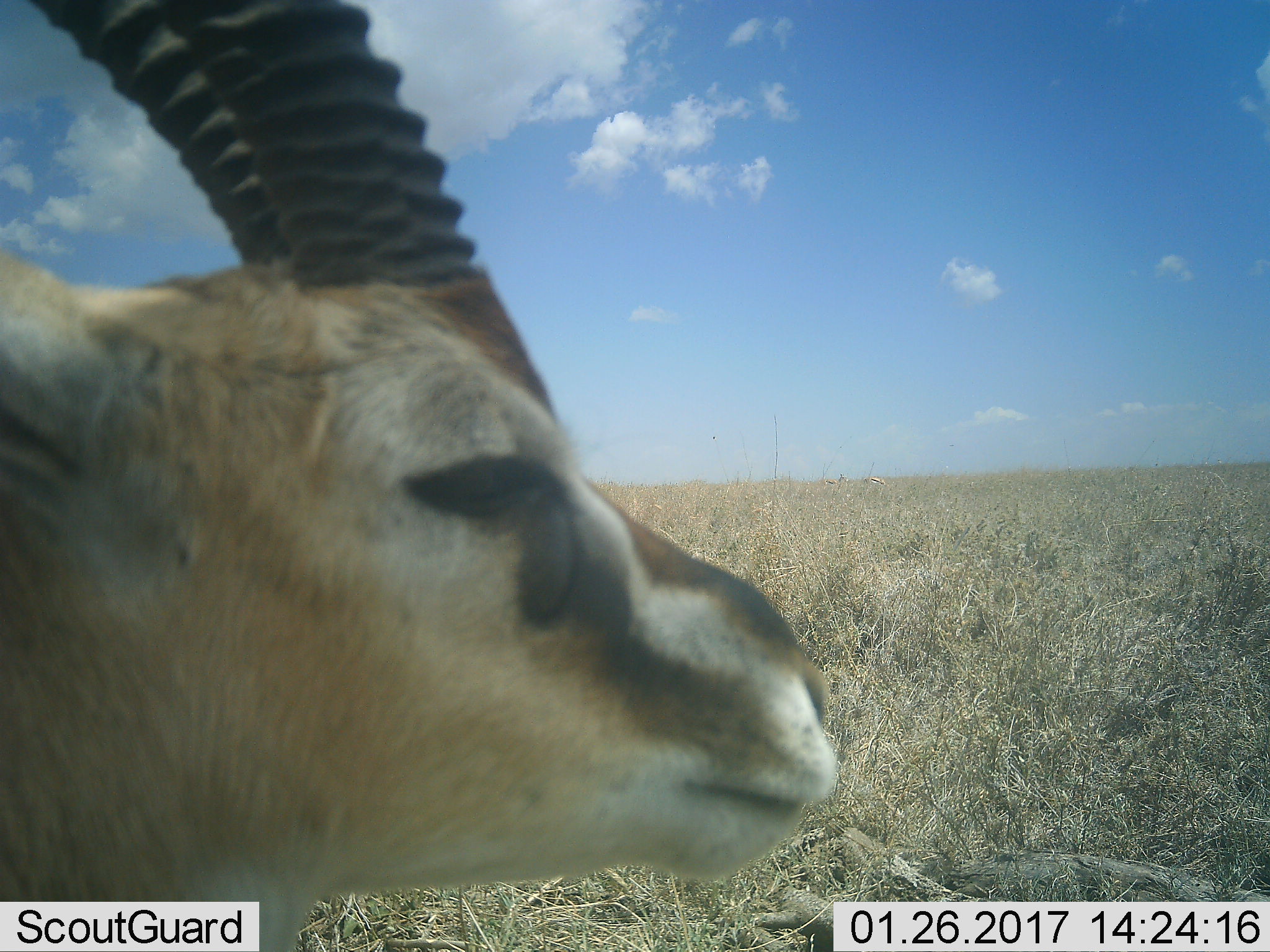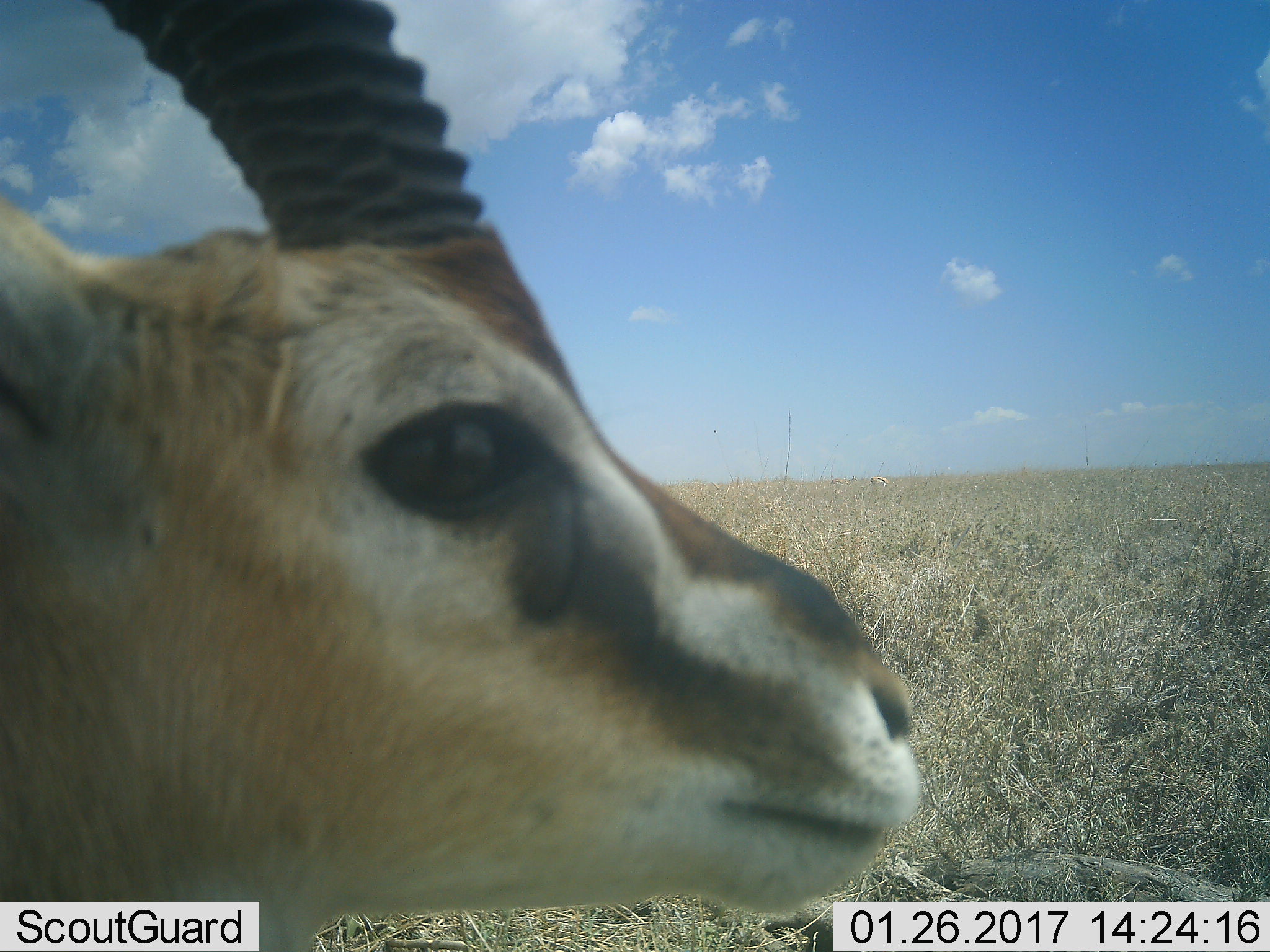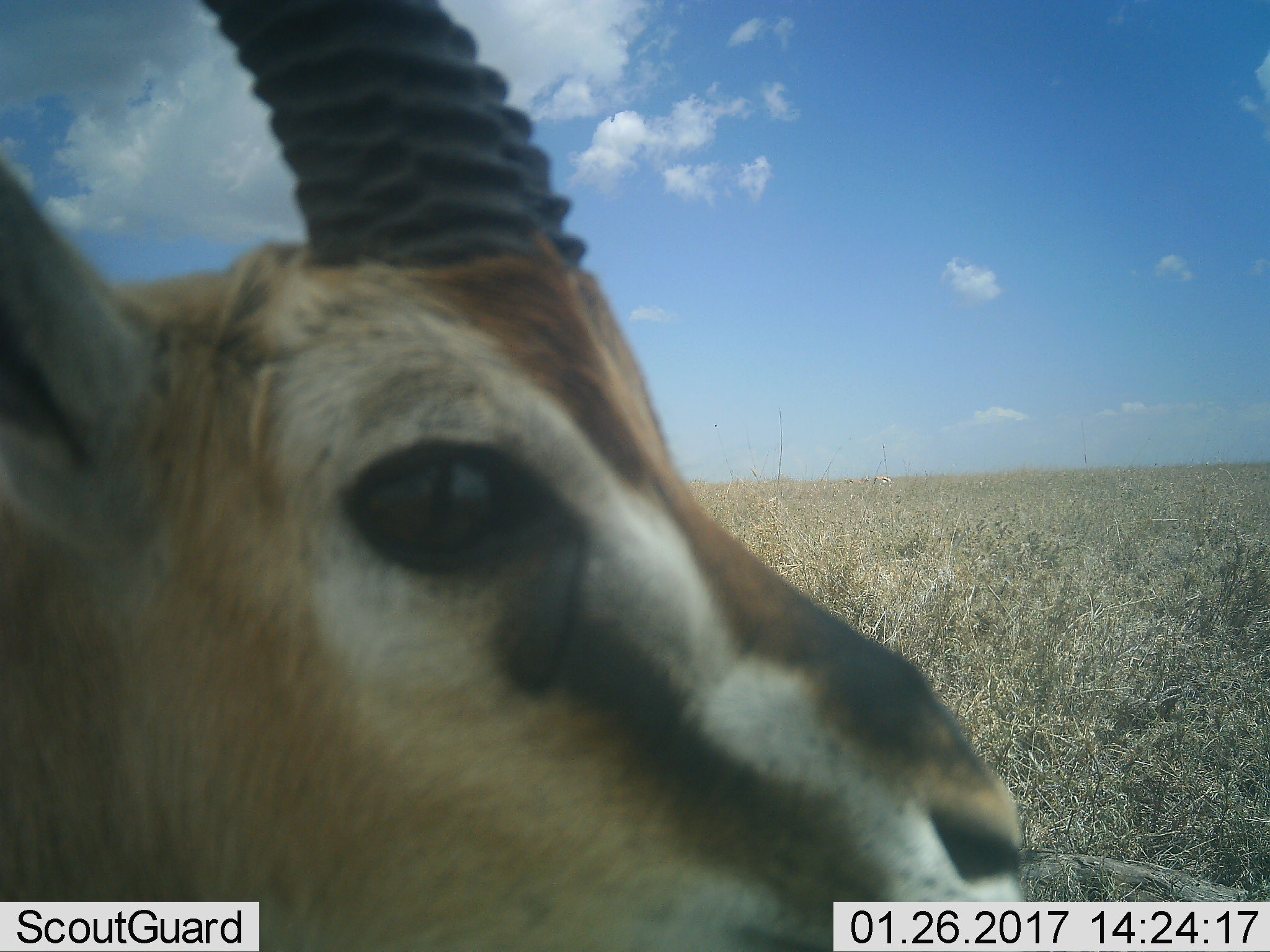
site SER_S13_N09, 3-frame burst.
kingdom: Animalia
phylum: Chordata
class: Mammalia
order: Artiodactyla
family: Bovidae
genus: Eudorcas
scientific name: Eudorcas thomsonii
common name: thomson's gazelle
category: gazellethomsons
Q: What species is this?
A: Gazellethomsons (thomson's gazelle) (Eudorcas thomsonii).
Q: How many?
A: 1.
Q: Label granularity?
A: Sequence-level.